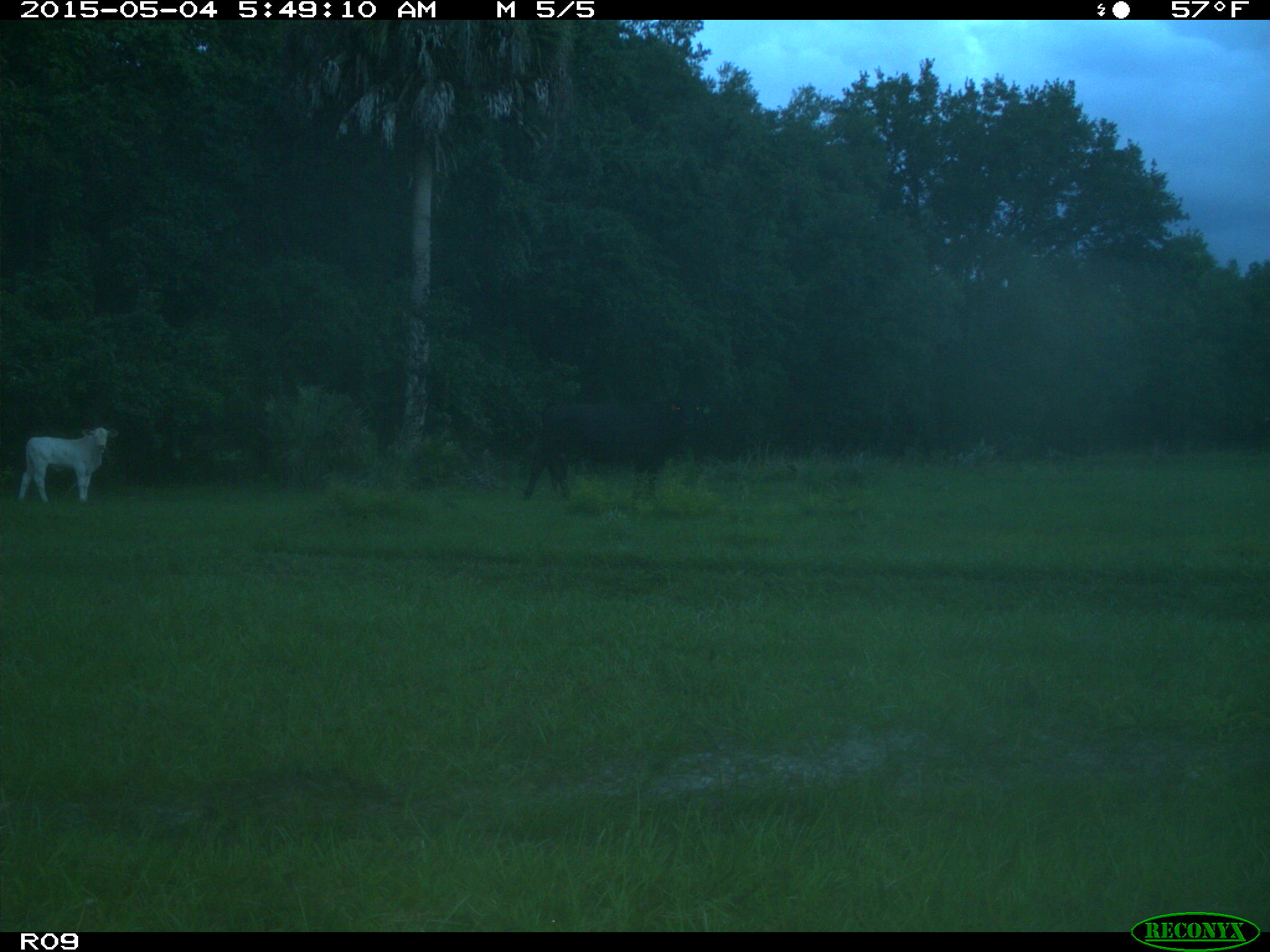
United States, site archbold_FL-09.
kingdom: Animalia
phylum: Chordata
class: Mammalia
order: Artiodactyla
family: Bovidae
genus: Bos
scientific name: Bos taurus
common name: domestic cow